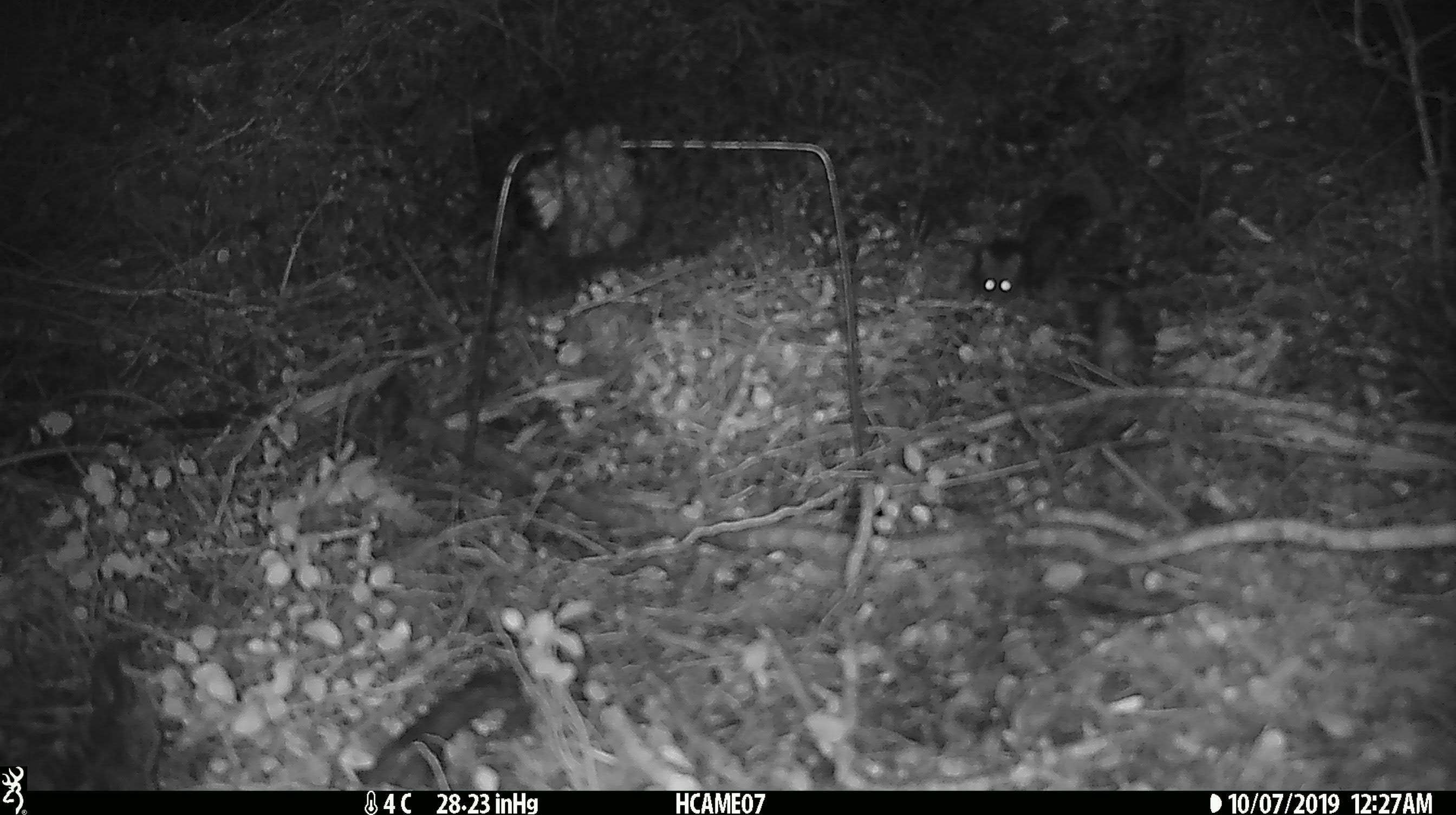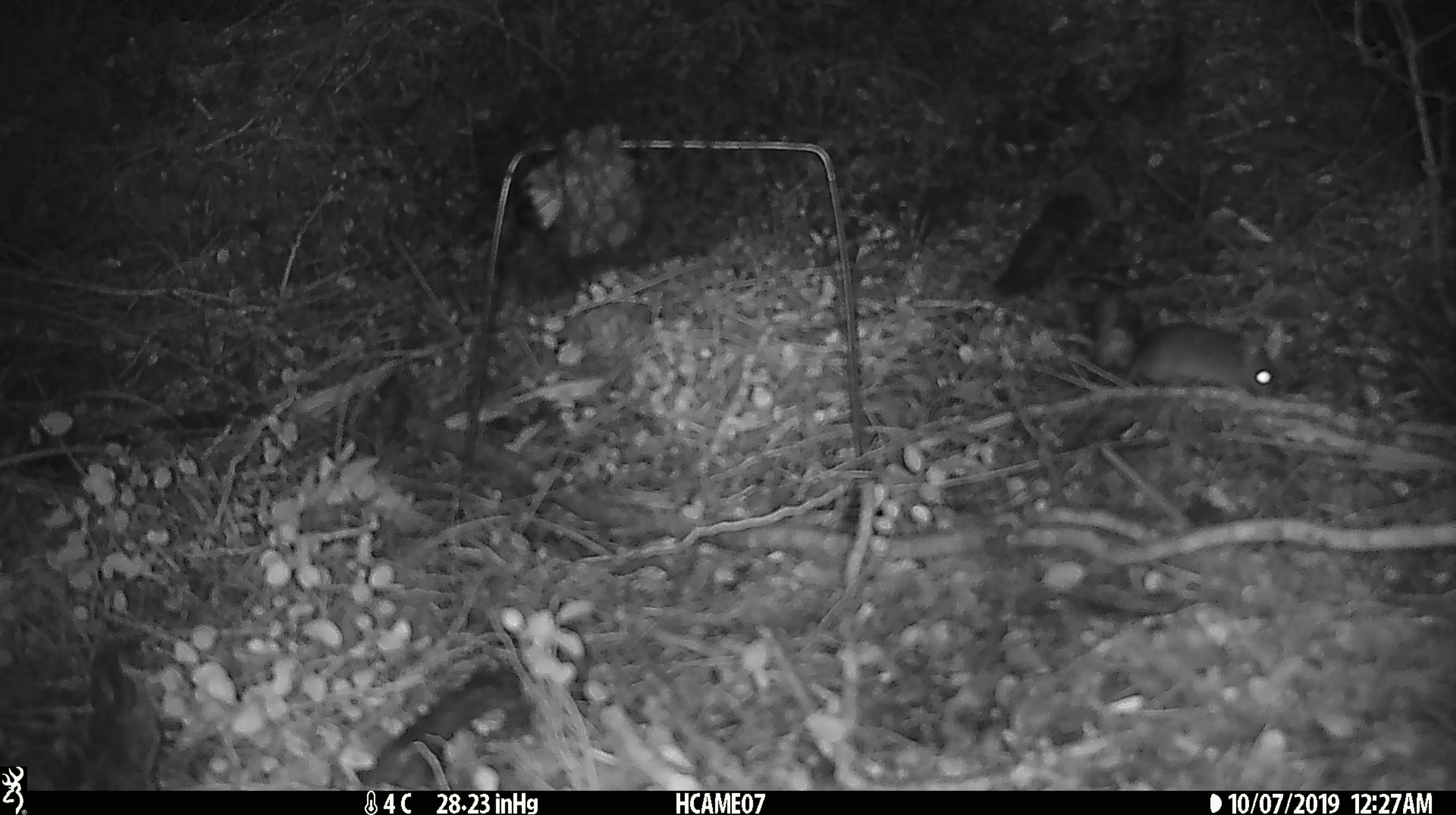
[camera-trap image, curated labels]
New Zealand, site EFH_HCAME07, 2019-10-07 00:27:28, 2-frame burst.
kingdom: Animalia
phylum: Chordata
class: Mammalia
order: Rodentia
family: Muridae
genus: Mus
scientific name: Mus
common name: mouse